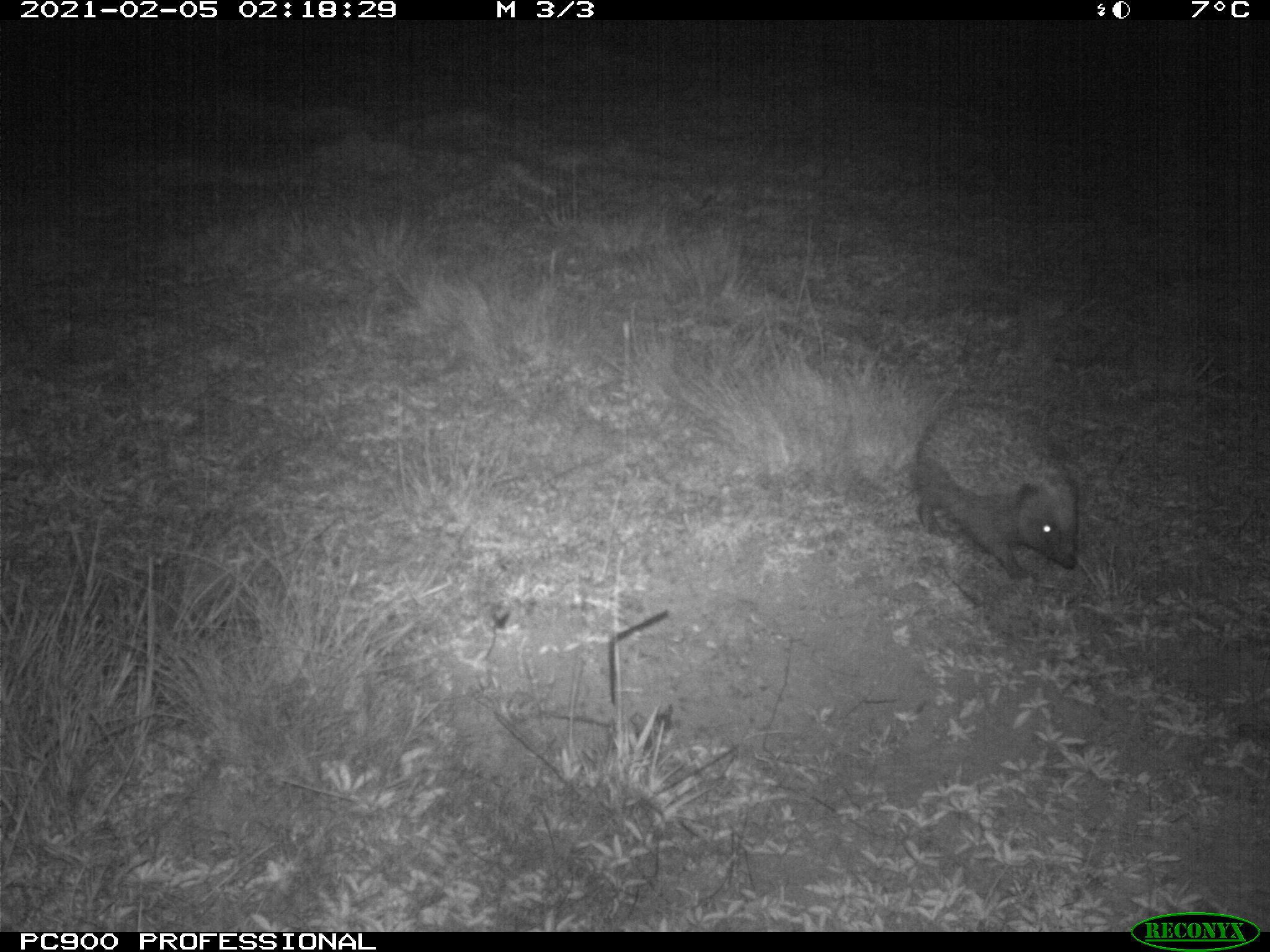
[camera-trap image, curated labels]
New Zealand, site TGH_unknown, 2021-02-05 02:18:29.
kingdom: Animalia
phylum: Chordata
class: Mammalia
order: Eulipotyphla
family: Erinaceidae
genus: Erinaceus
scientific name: Erinaceus europaeus europaeus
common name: european hedgehog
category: hedgehog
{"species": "hedgehog (european hedgehog) (Erinaceus europaeus europaeus)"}